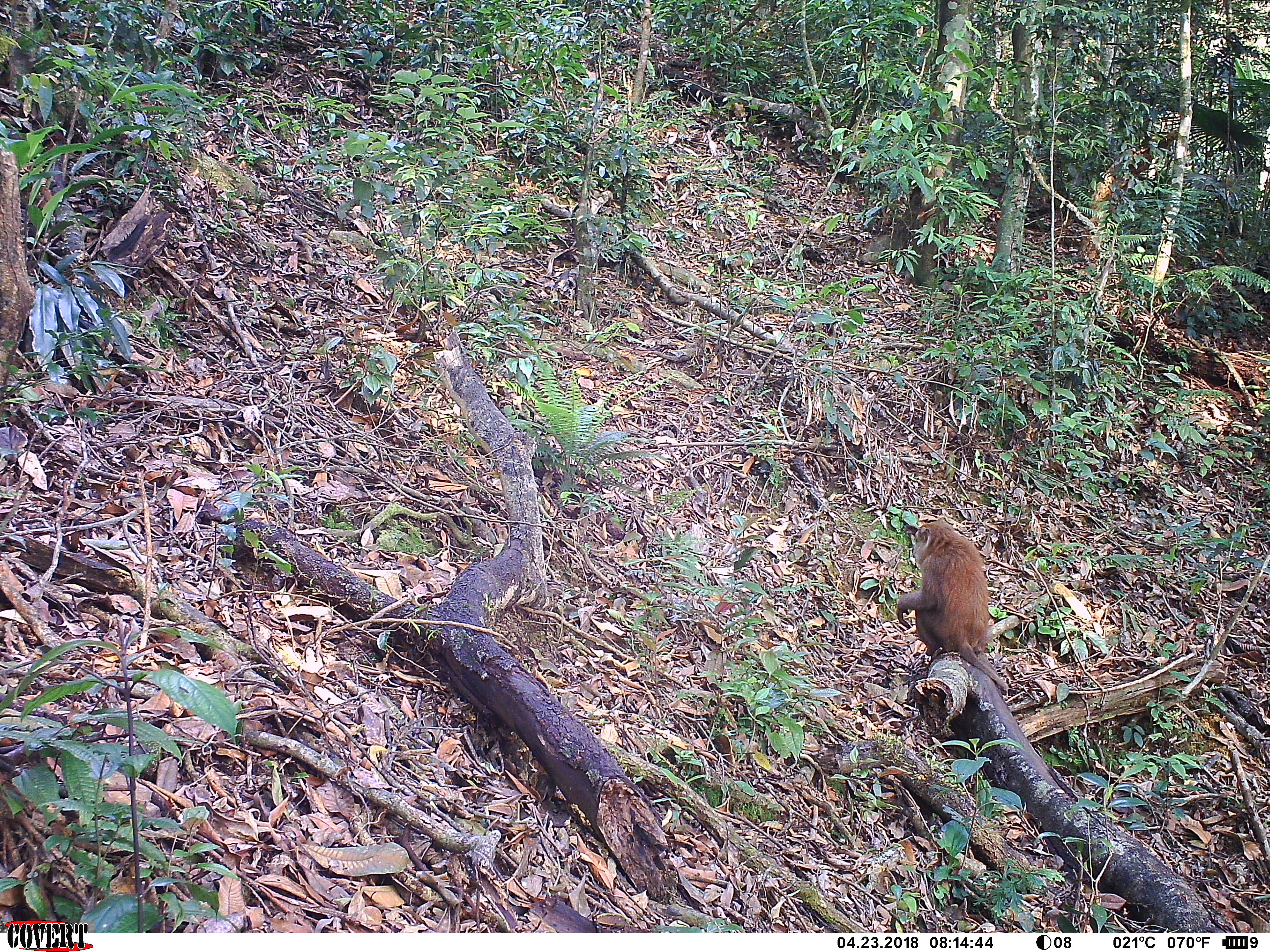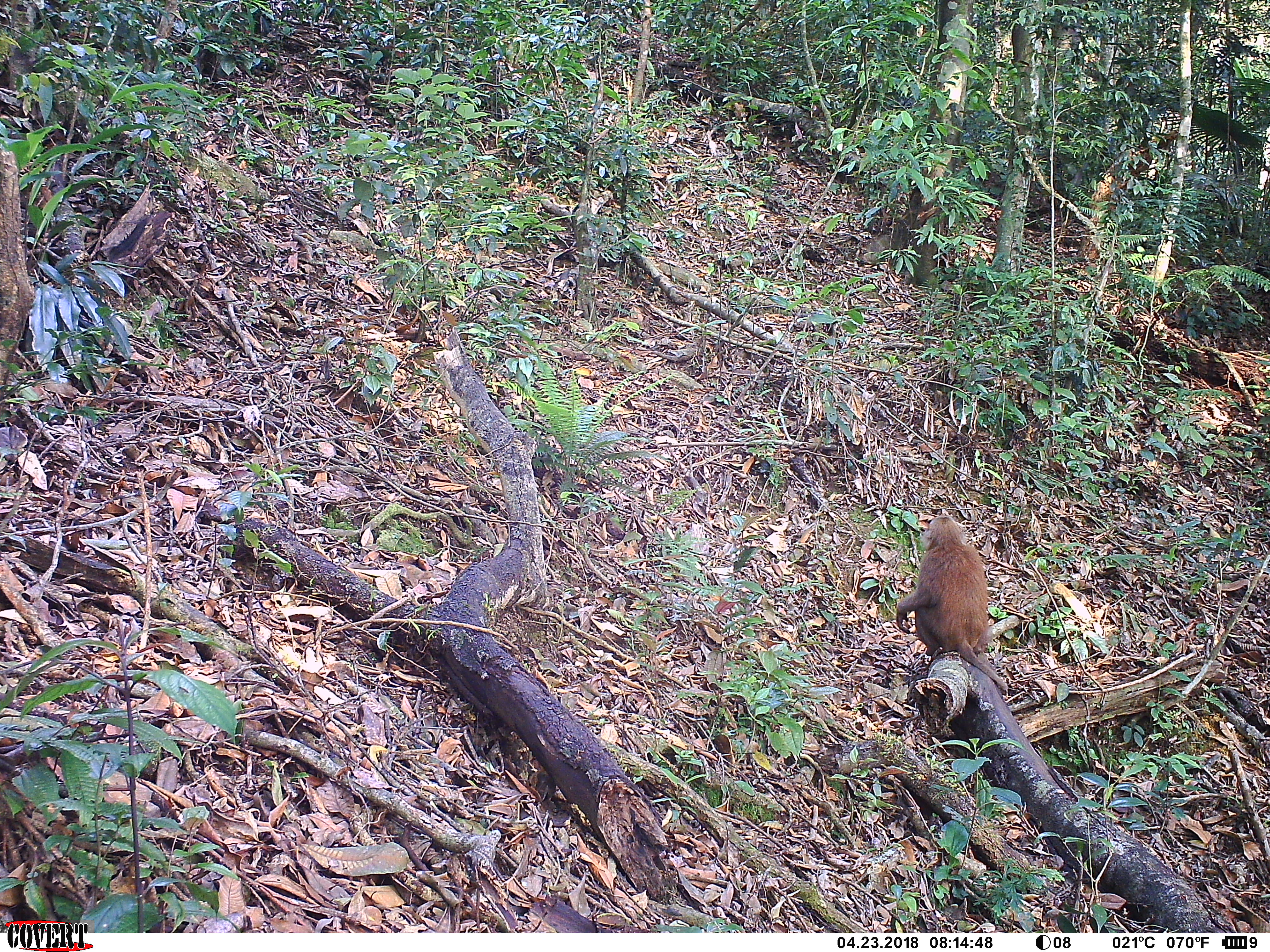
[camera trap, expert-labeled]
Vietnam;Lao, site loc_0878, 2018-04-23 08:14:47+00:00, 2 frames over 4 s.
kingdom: Animalia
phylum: Chordata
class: Mammalia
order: Primates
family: Cercopithecidae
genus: Macaca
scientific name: Macaca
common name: macaque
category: macaque not stump tailed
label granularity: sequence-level